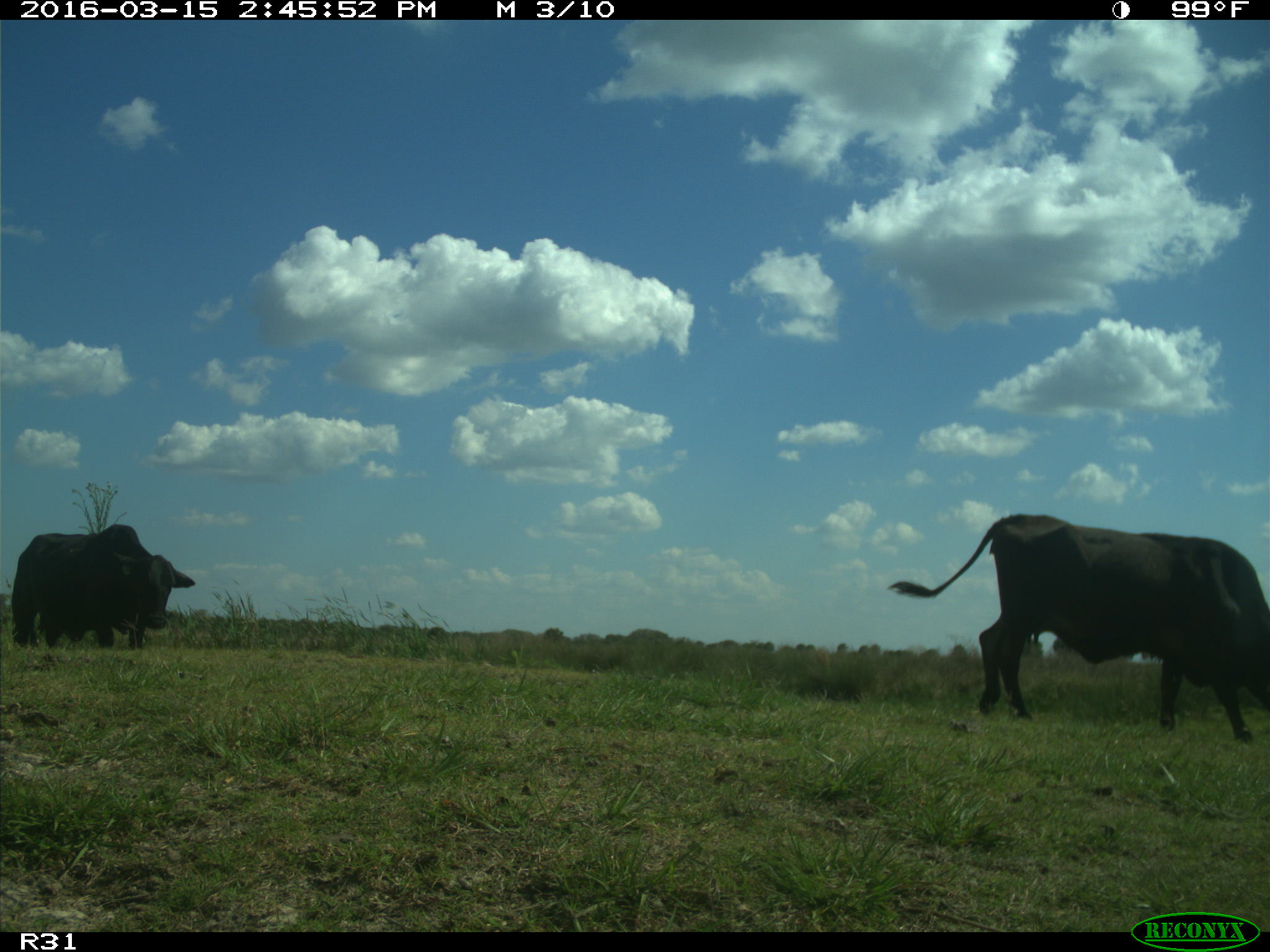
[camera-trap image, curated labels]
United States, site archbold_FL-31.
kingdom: Animalia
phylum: Chordata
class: Mammalia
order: Artiodactyla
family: Bovidae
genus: Bos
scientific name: Bos taurus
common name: domestic cow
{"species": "Bos taurus (domestic cow)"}